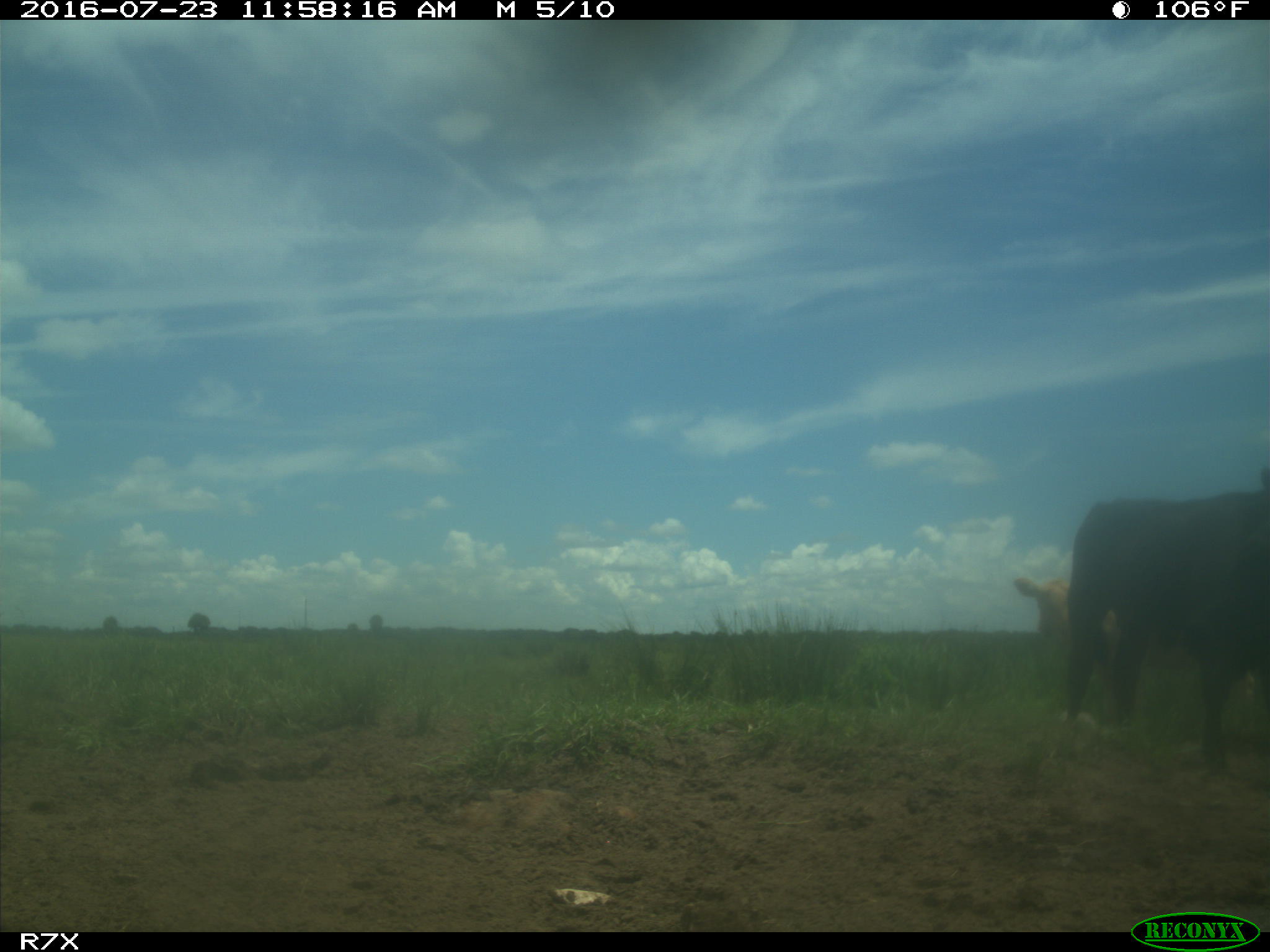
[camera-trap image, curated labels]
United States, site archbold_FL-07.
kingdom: Animalia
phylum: Chordata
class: Mammalia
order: Artiodactyla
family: Bovidae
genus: Bos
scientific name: Bos taurus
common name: domestic cow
Bos taurus (domestic cow).